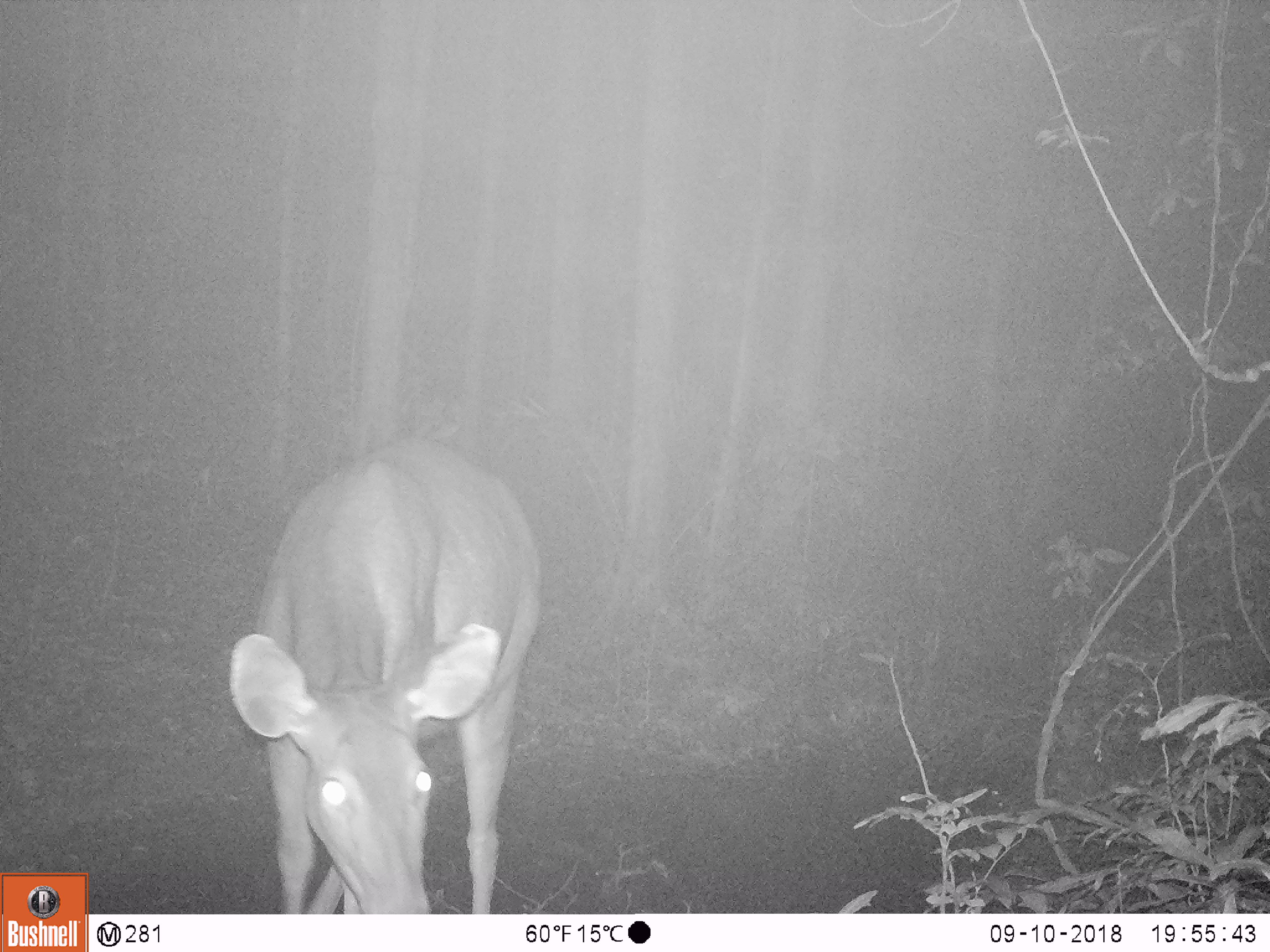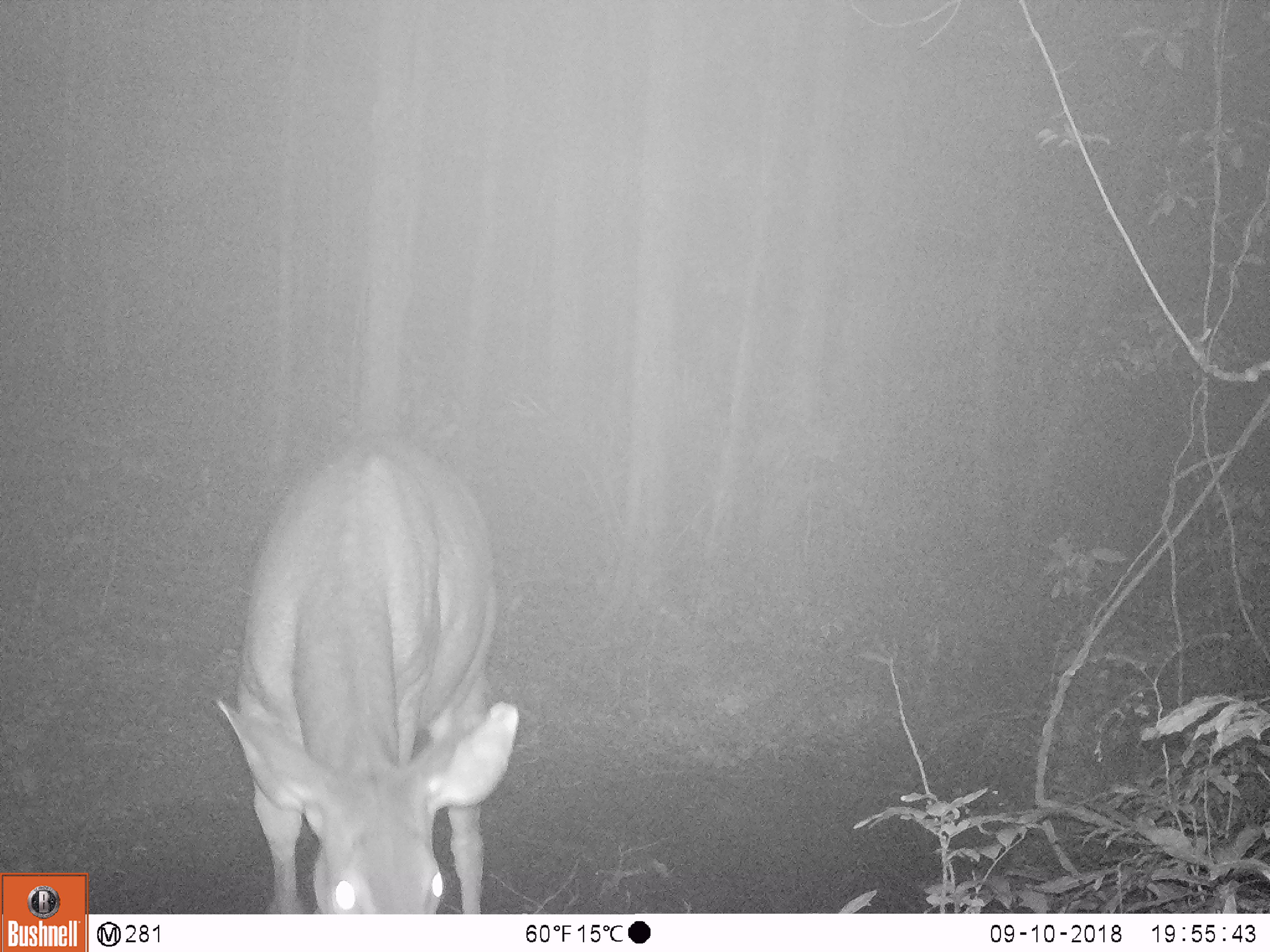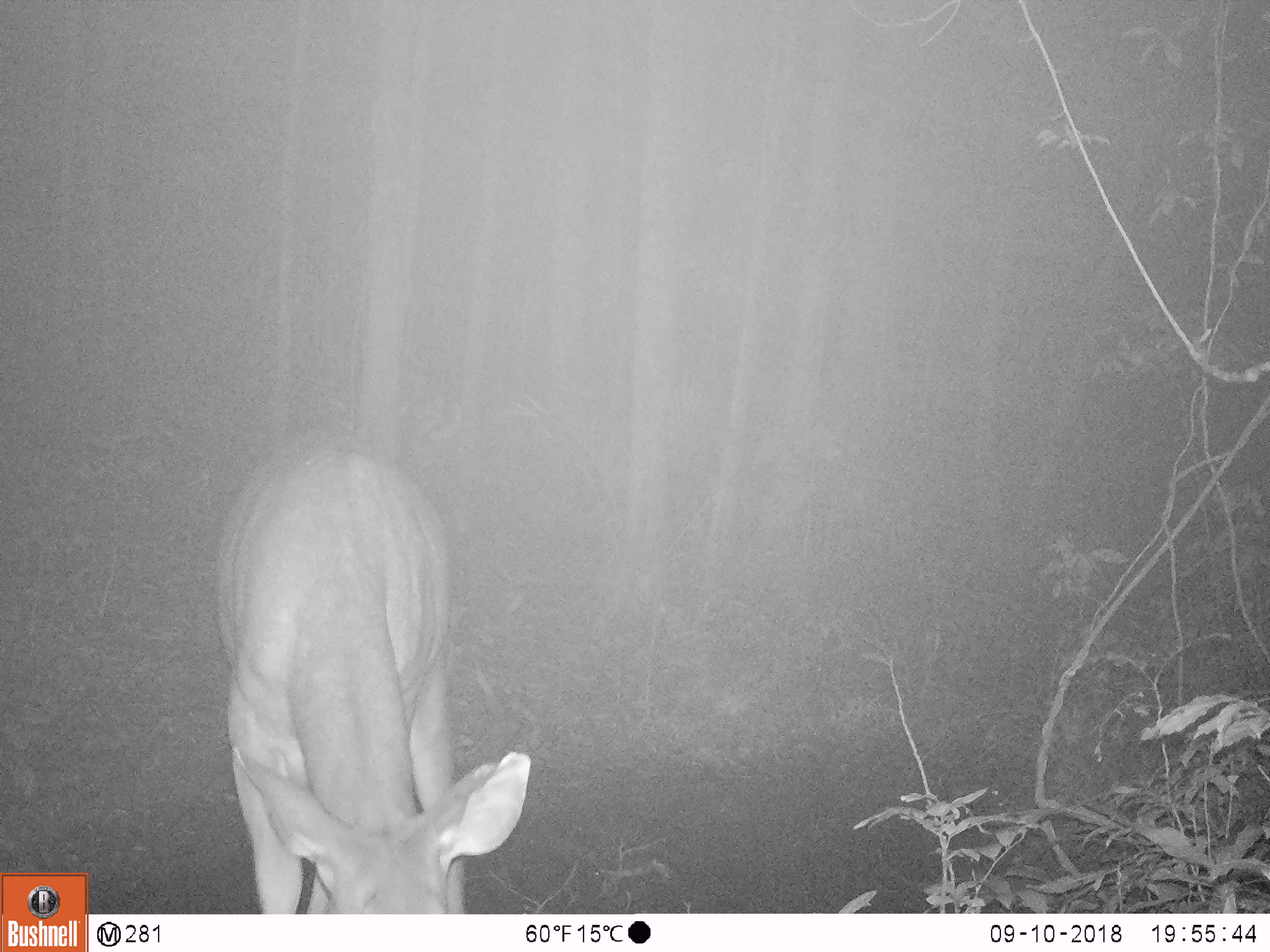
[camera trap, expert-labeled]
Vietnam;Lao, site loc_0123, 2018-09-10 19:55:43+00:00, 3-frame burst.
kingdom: Animalia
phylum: Chordata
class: Mammalia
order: Artiodactyla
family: Cervidae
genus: Rusa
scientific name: Rusa unicolor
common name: sambar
Sambar (Rusa unicolor). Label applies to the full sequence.